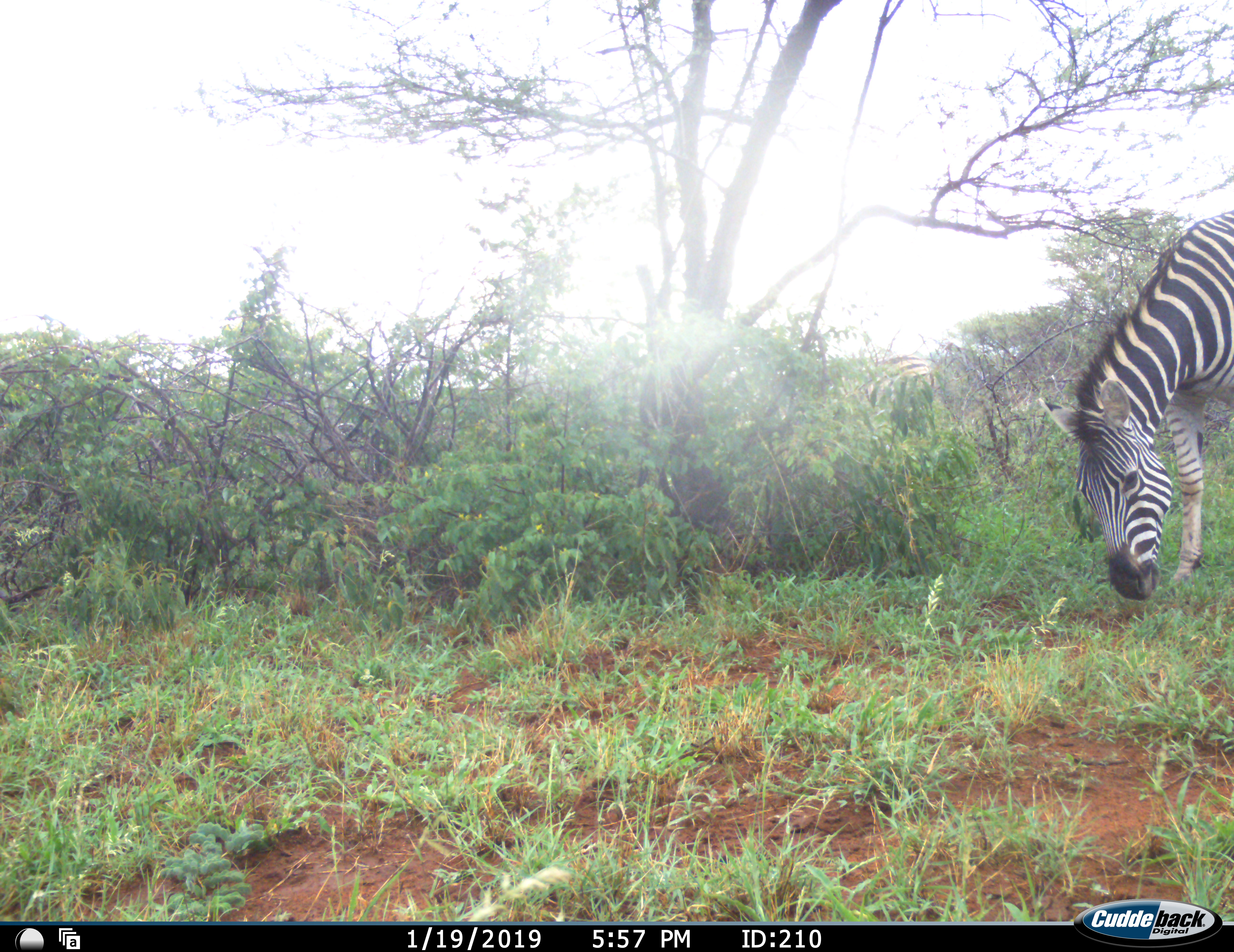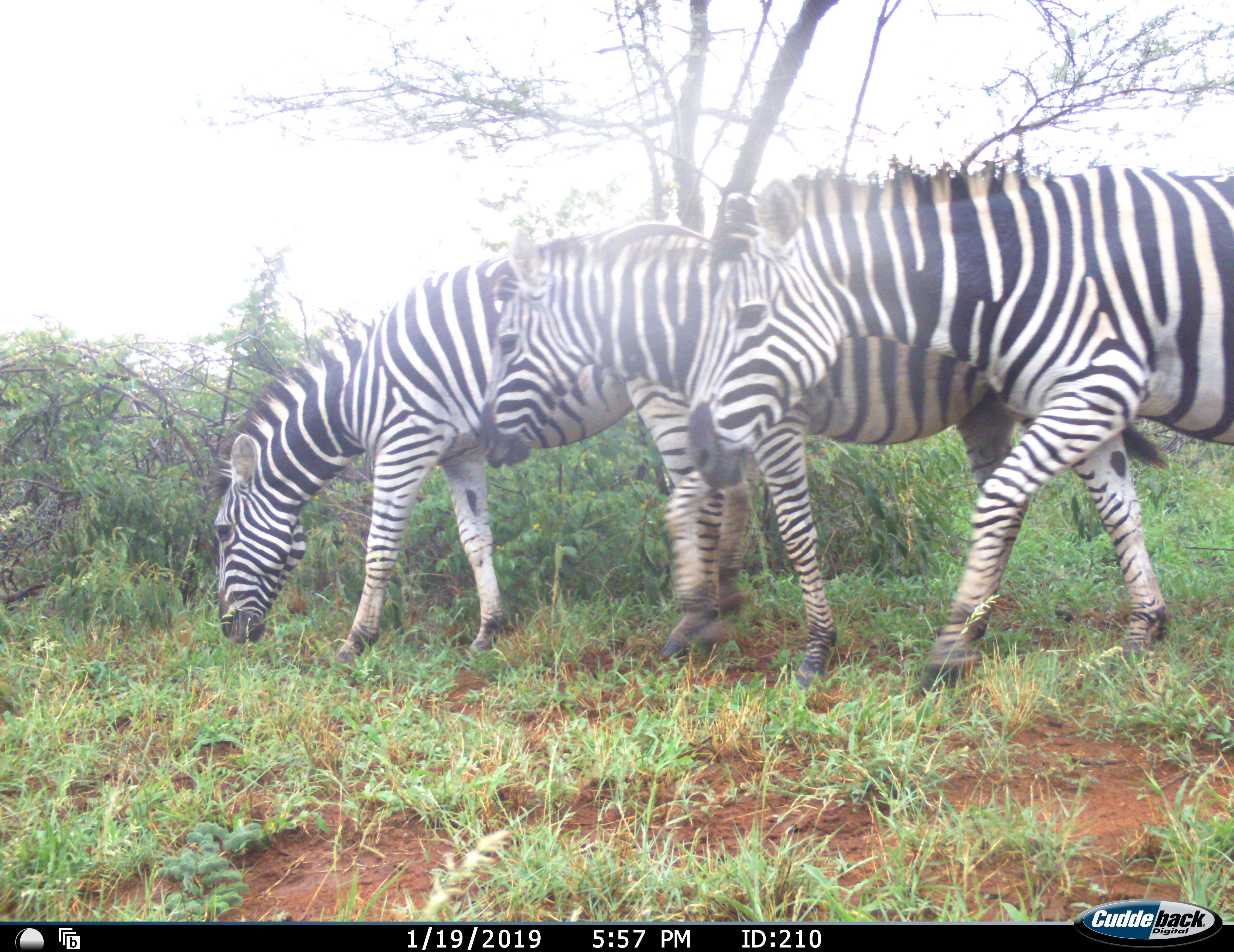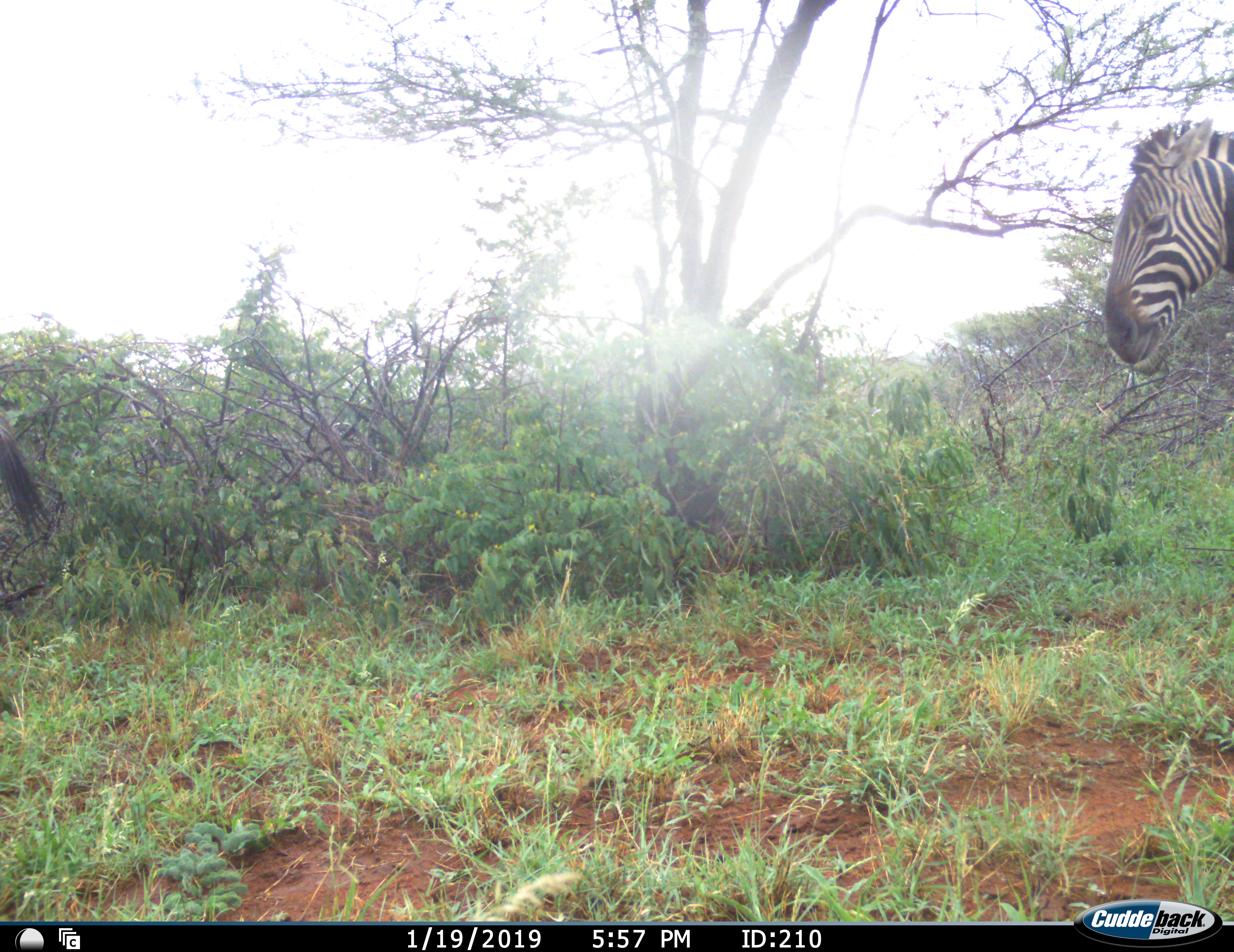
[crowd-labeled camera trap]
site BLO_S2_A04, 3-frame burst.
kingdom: Animalia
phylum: Chordata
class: Mammalia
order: Perissodactyla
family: Equidae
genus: Equus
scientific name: Equus quagga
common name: plains zebra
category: zebraplains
Zebraplains (plains zebra) (Equus quagga), count 4. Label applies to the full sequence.